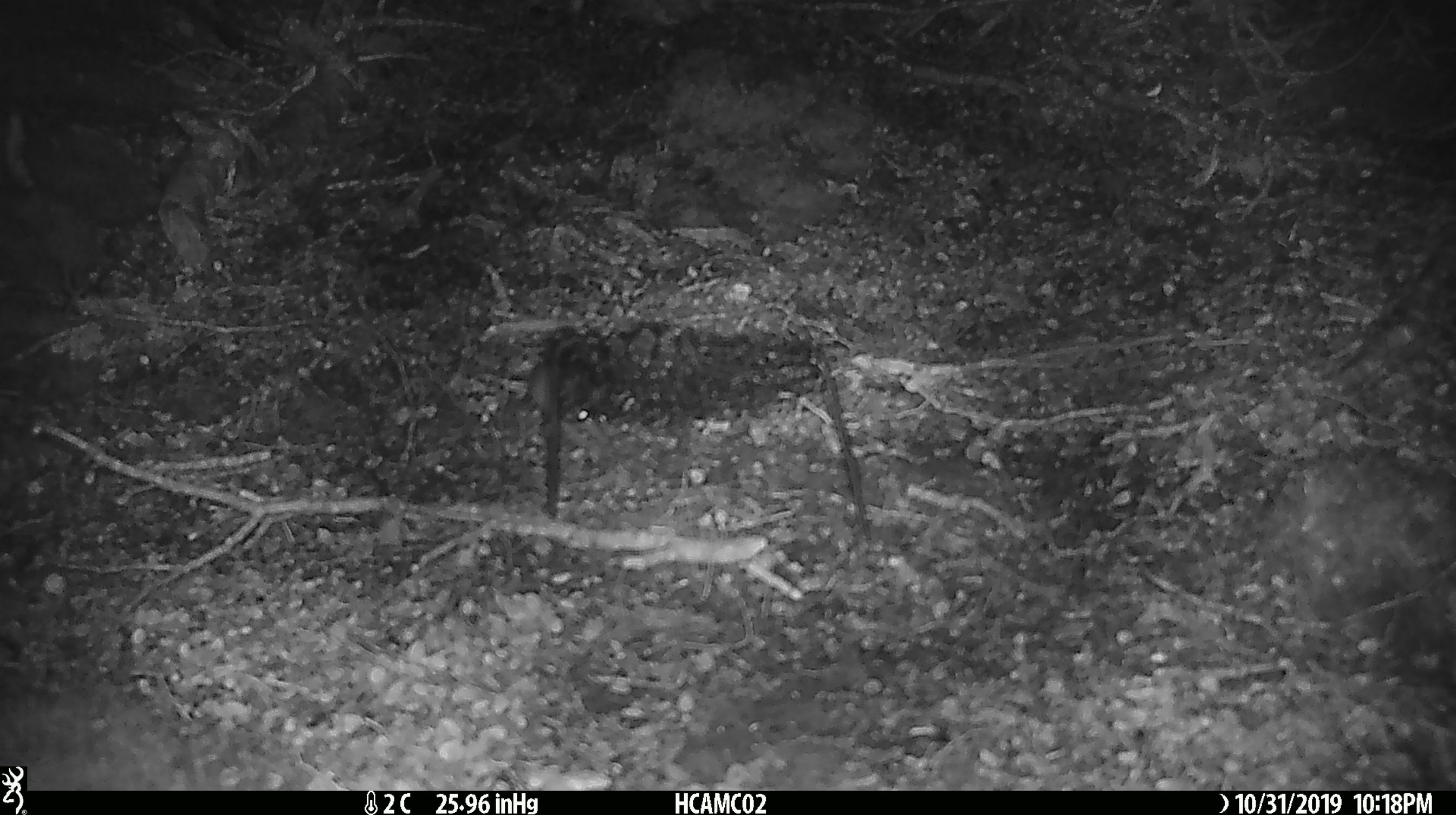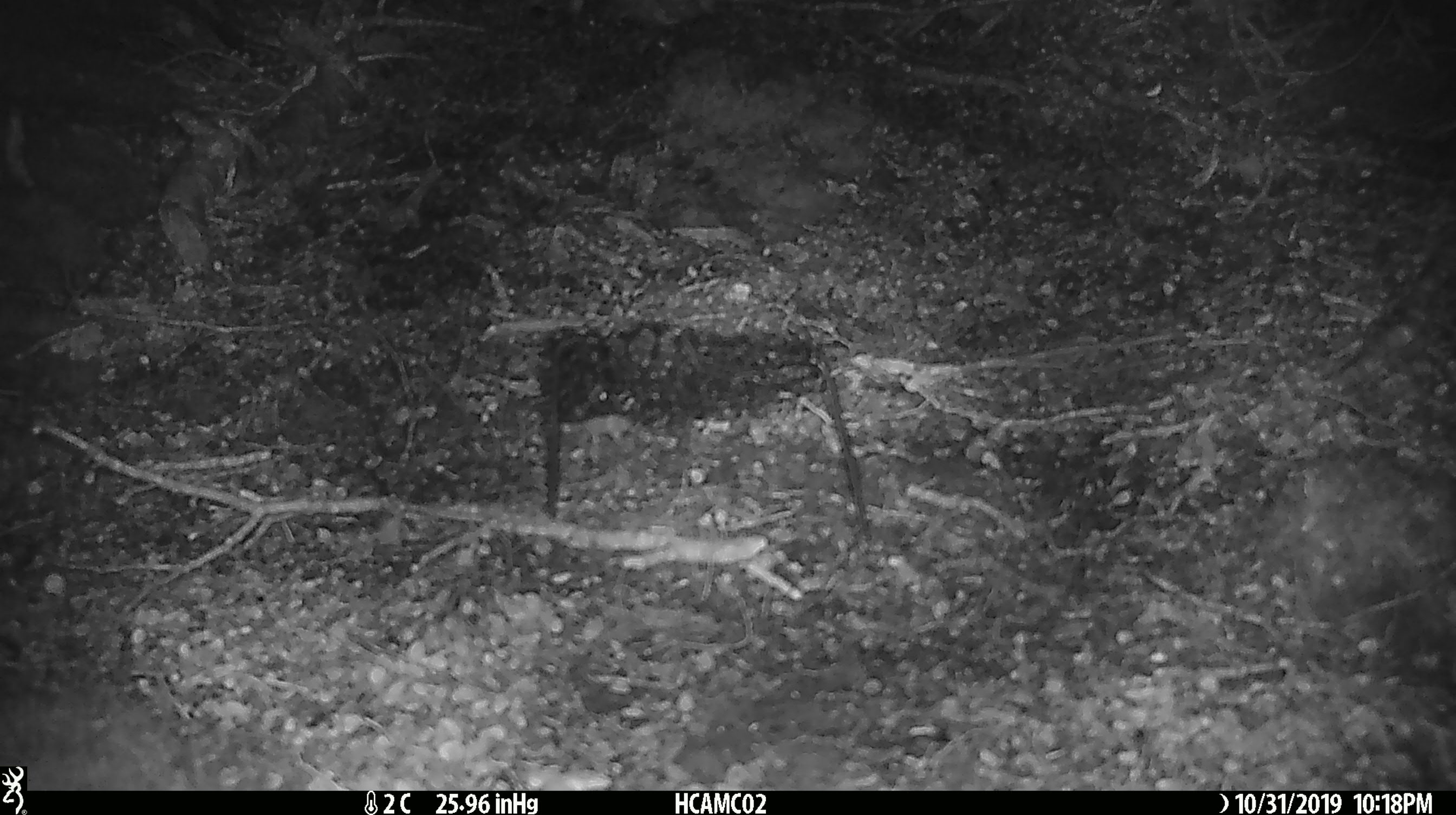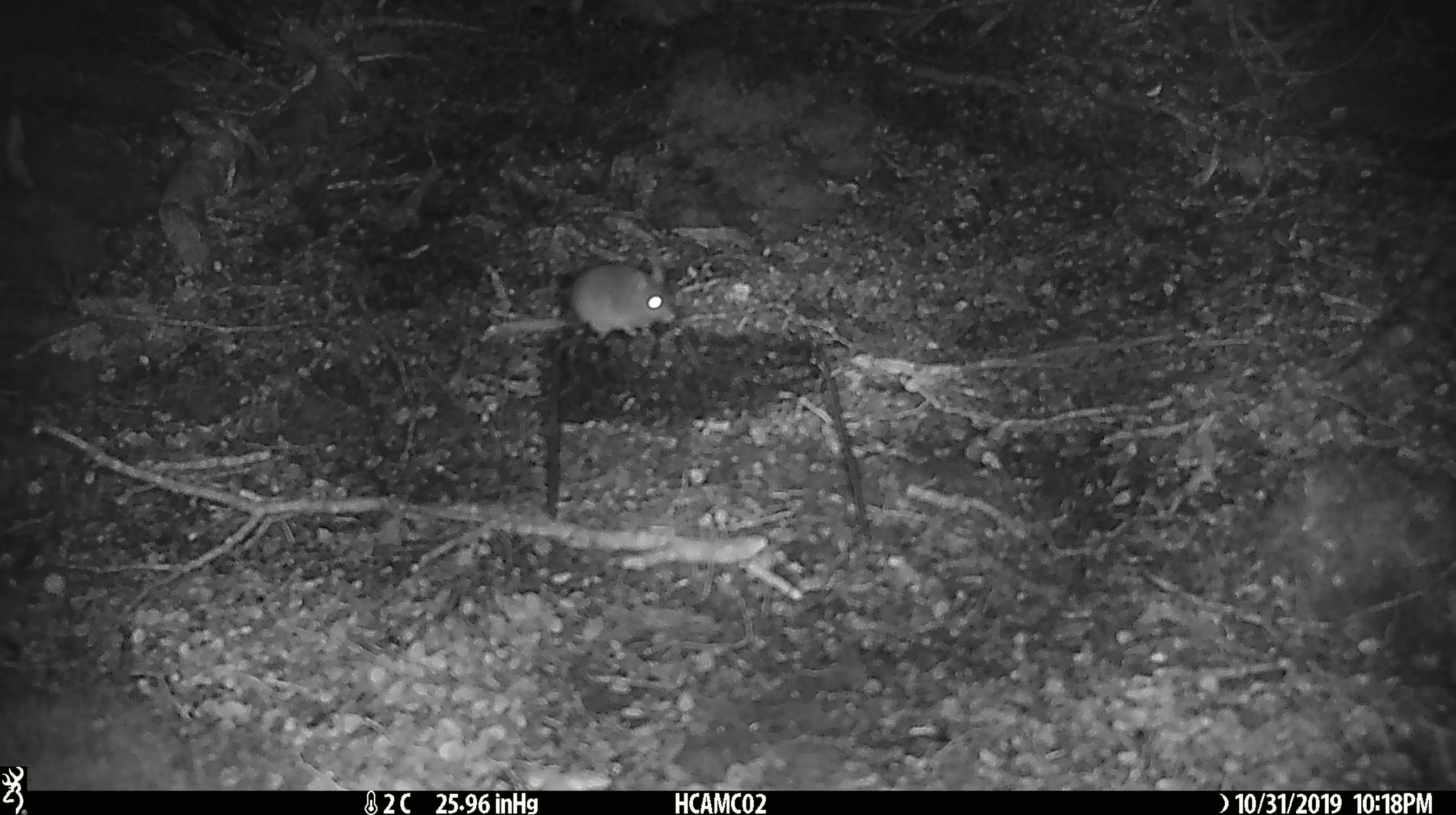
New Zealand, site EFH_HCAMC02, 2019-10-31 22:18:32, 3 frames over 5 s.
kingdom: Animalia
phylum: Chordata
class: Mammalia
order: Rodentia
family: Muridae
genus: Mus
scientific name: Mus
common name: mouse